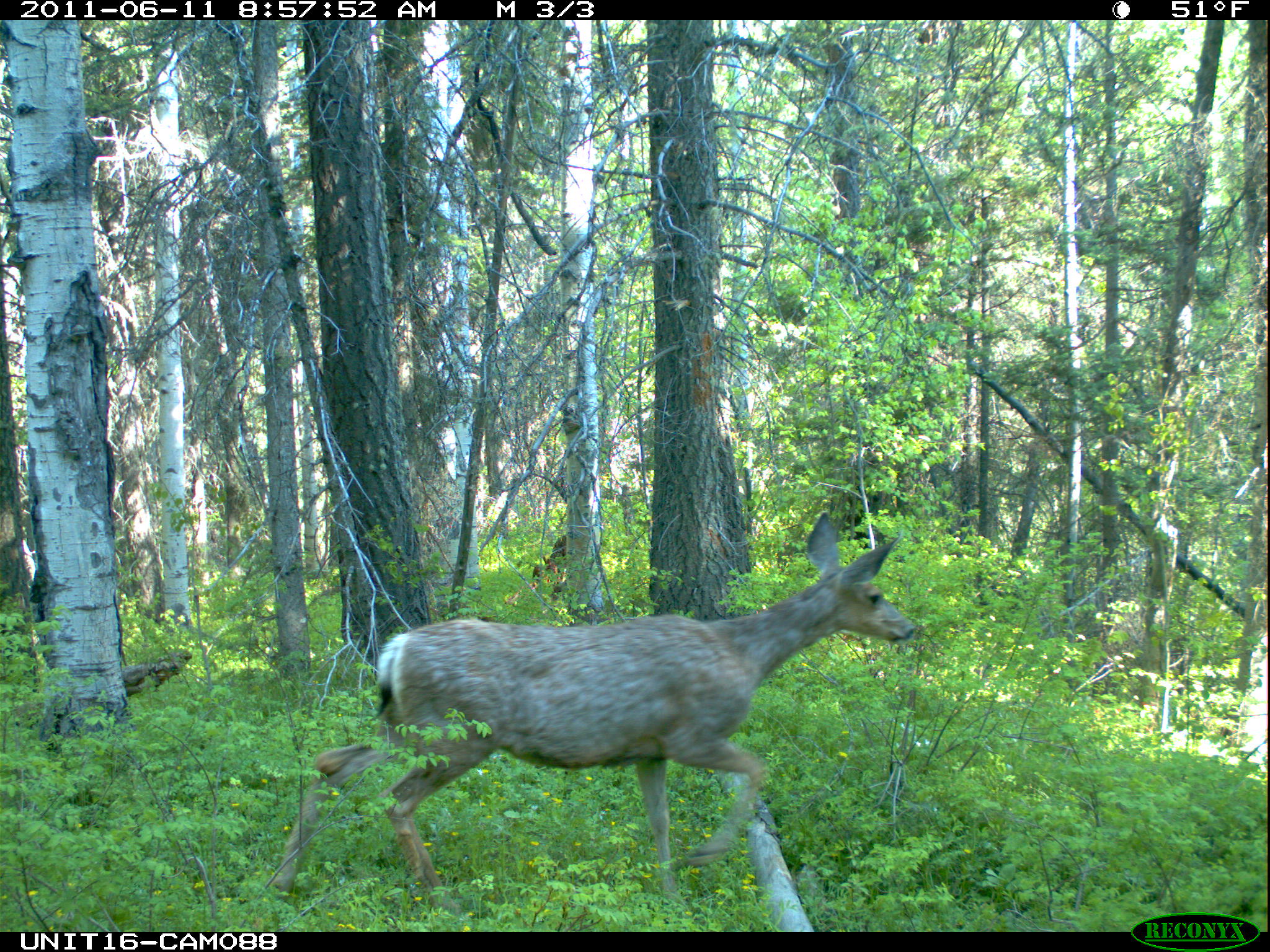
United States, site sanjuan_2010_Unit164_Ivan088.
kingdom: Animalia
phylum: Chordata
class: Mammalia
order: Artiodactyla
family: Cervidae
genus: Odocoileus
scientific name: Odocoileus hemionus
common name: mule deer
Odocoileus hemionus (mule deer).